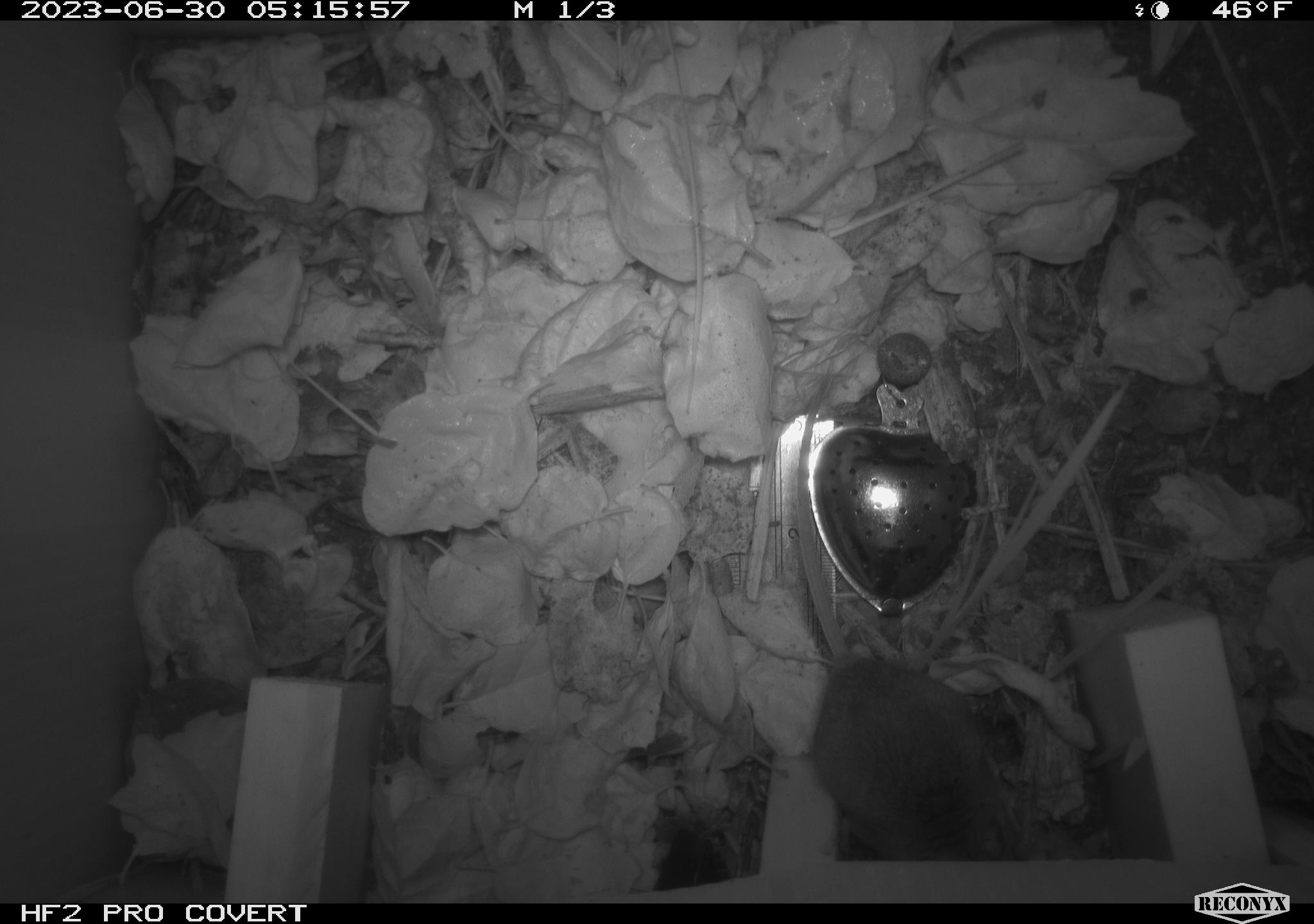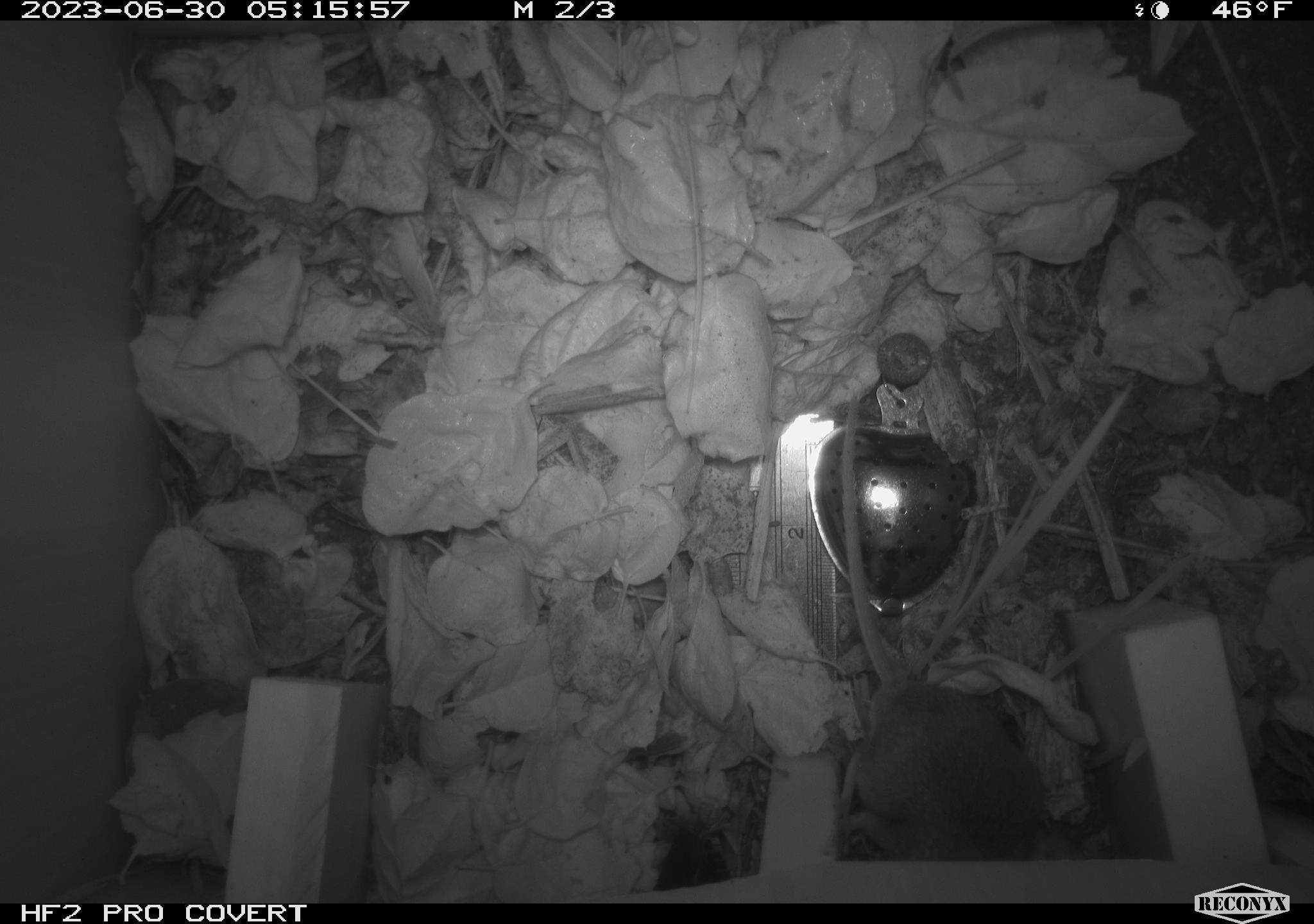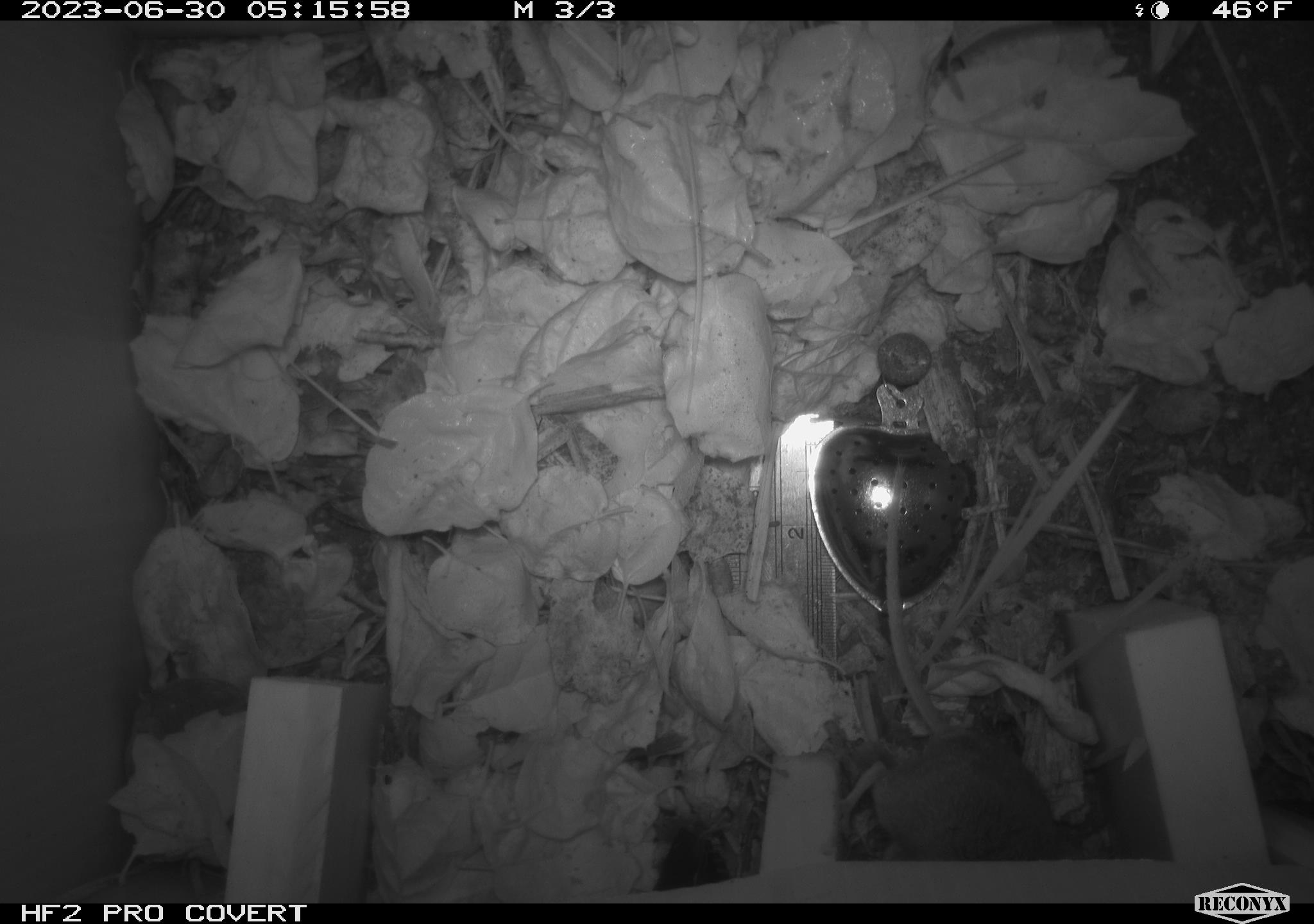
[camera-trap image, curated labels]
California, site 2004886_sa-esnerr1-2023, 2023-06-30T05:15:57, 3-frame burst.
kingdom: Animalia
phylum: Chordata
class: Mammalia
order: Rodentia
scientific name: Rodentia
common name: mouse species